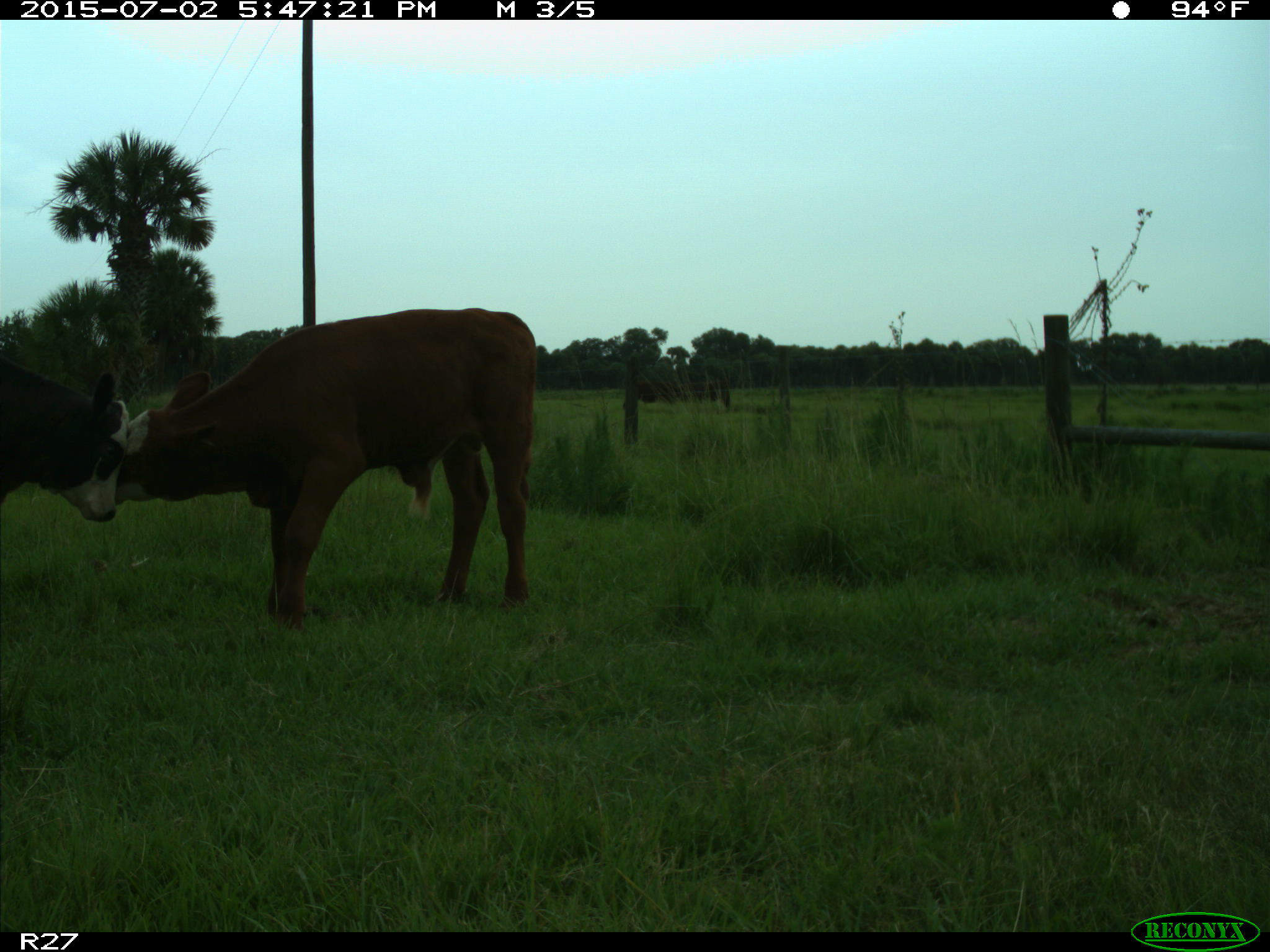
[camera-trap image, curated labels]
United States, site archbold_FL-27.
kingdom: Animalia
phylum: Chordata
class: Mammalia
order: Artiodactyla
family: Bovidae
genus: Bos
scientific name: Bos taurus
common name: domestic cow